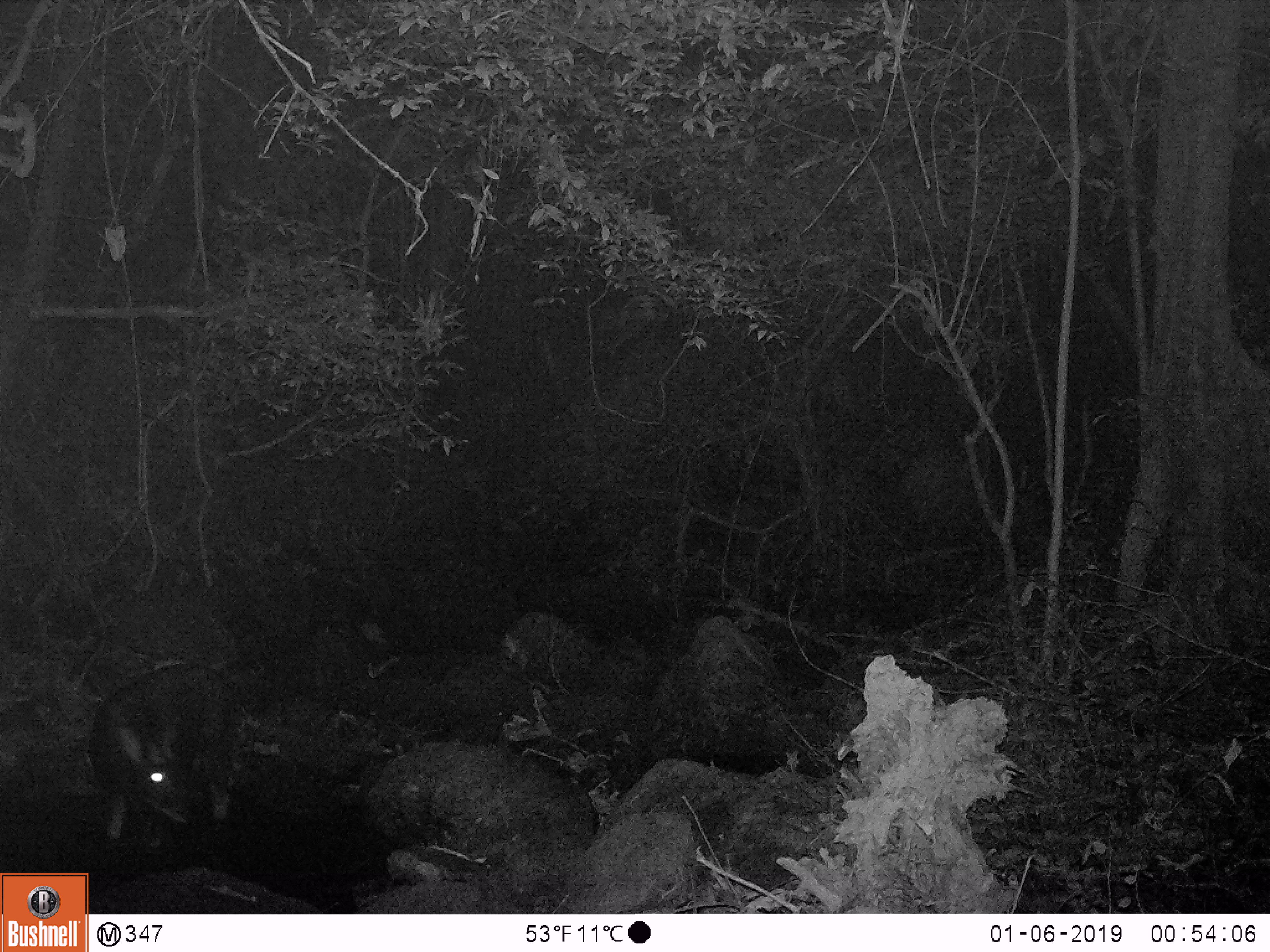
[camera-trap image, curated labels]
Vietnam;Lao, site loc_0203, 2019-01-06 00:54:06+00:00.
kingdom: Animalia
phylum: Chordata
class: Mammalia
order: Artiodactyla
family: Bovidae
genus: Capricornis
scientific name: Capricornis sumatraensis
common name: chinese serow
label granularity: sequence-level